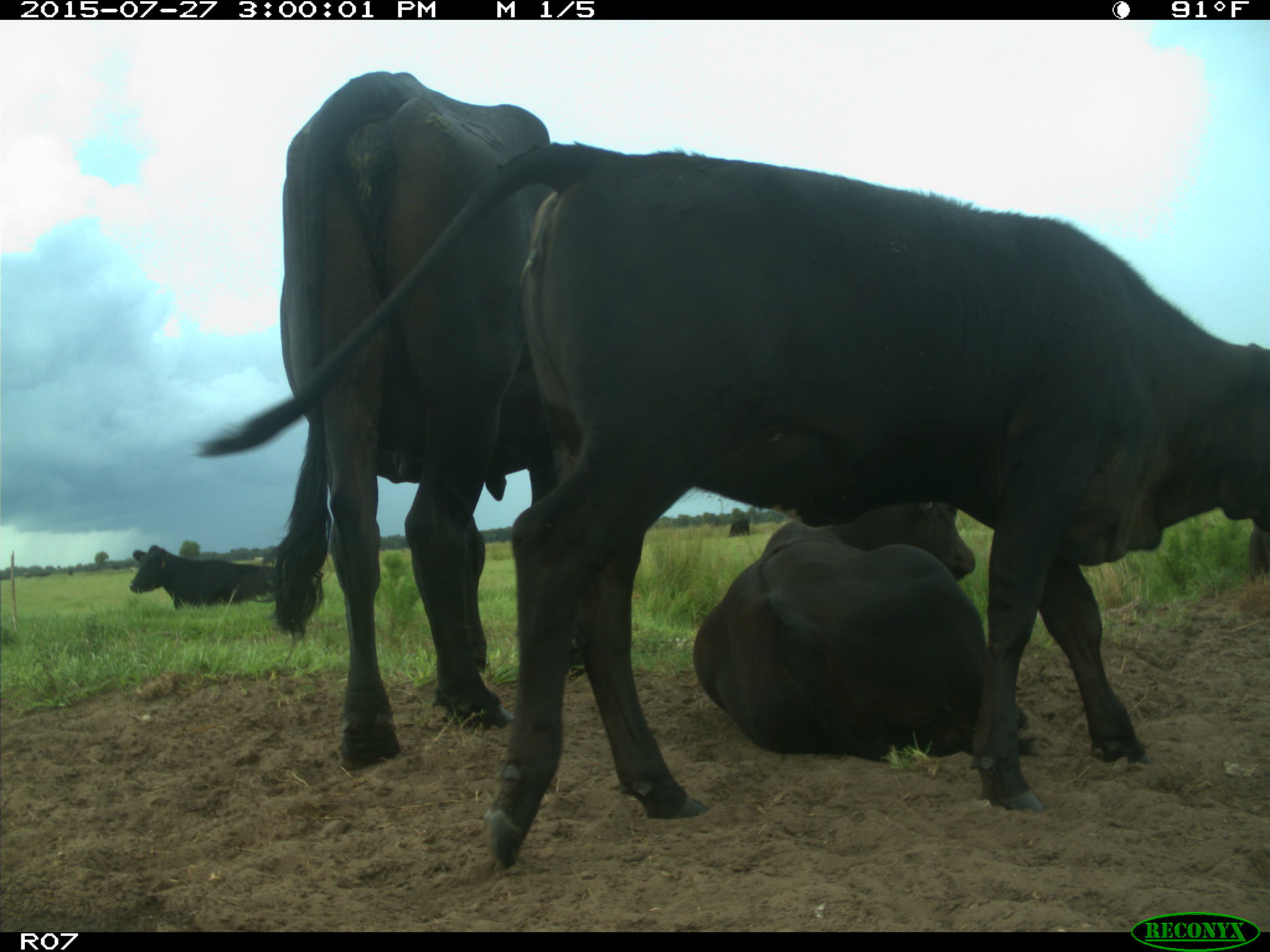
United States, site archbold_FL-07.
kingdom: Animalia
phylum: Chordata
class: Mammalia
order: Artiodactyla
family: Bovidae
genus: Bos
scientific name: Bos taurus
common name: domestic cow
Bos taurus (domestic cow).